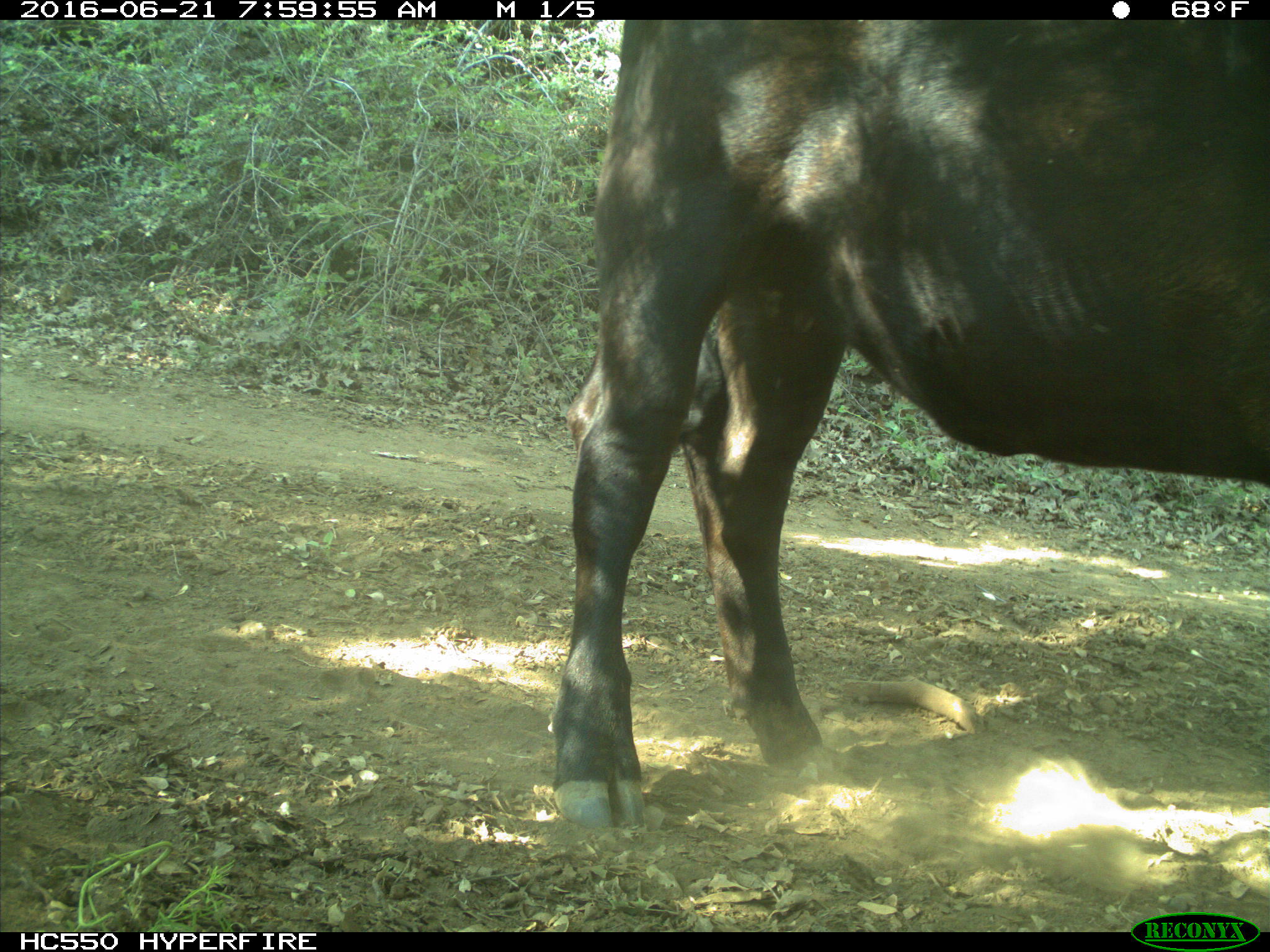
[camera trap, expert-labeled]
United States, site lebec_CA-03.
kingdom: Animalia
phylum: Chordata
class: Mammalia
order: Artiodactyla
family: Bovidae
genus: Bos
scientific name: Bos taurus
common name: domestic cow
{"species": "Bos taurus (domestic cow)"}